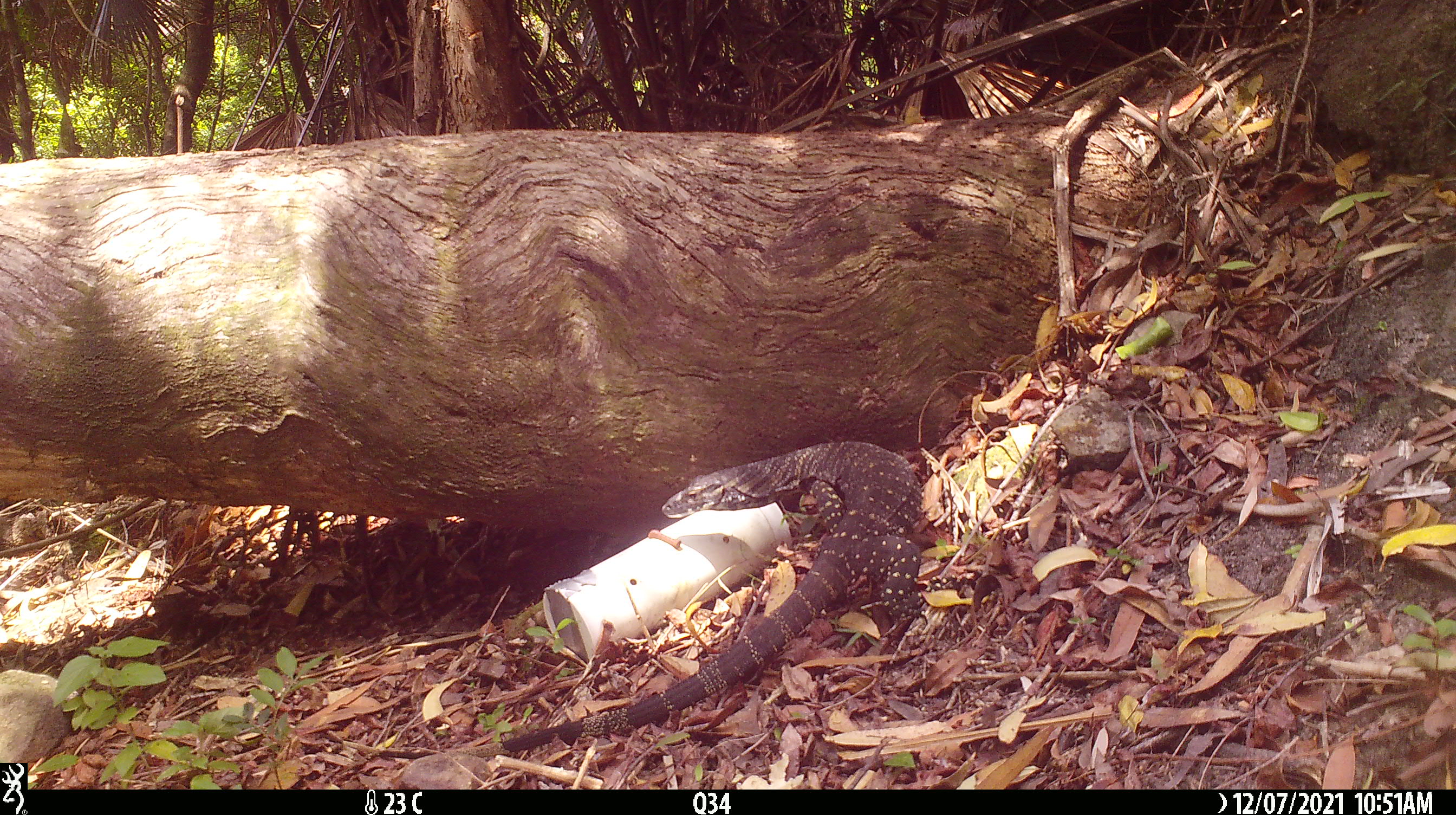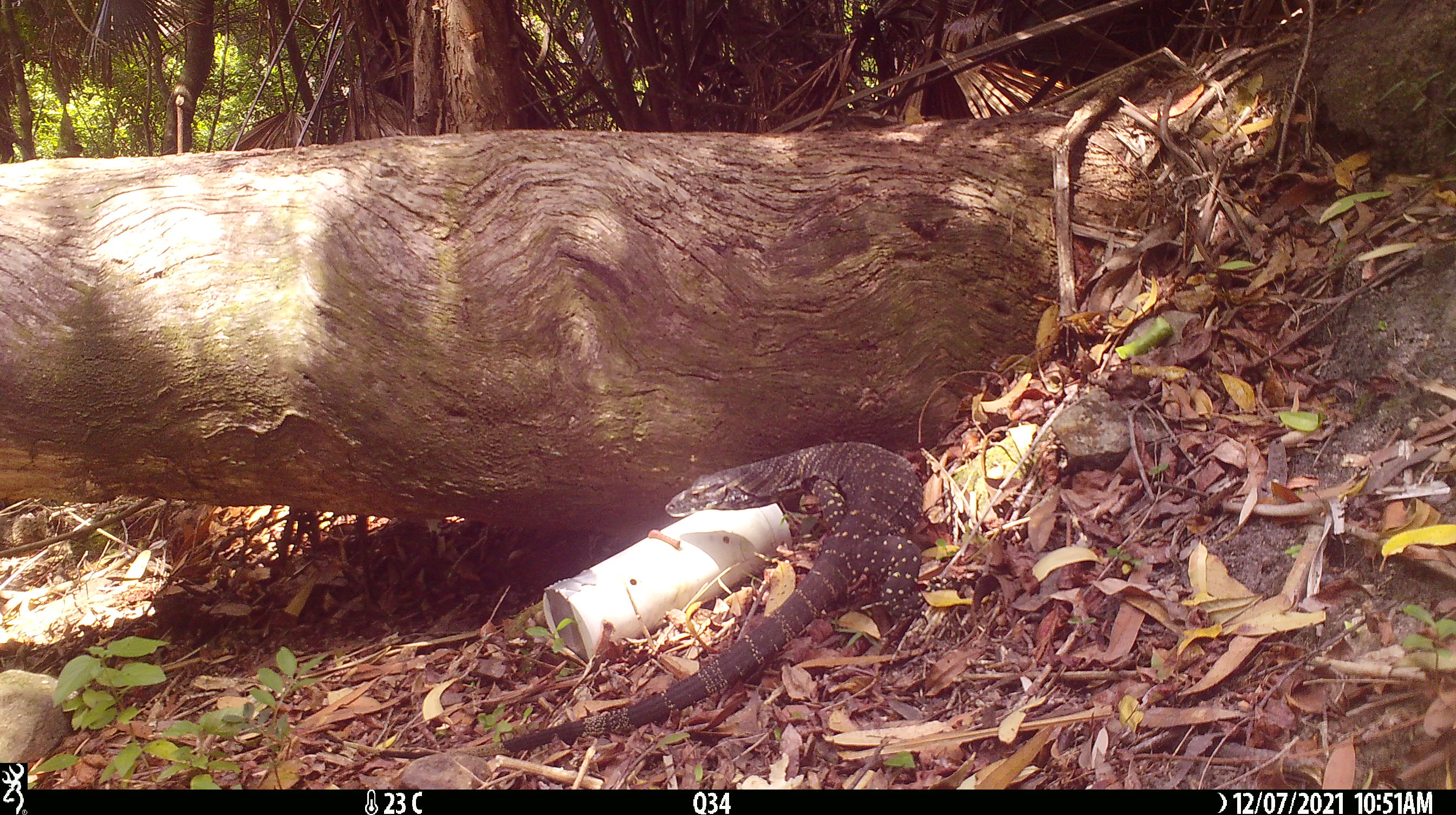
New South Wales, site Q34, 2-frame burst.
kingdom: Animalia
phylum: Chordata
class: Reptilia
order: Squamata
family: Varanidae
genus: Varanus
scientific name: Varanus varius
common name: lace monitor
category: goanna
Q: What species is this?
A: Goanna (lace monitor) (Varanus varius).